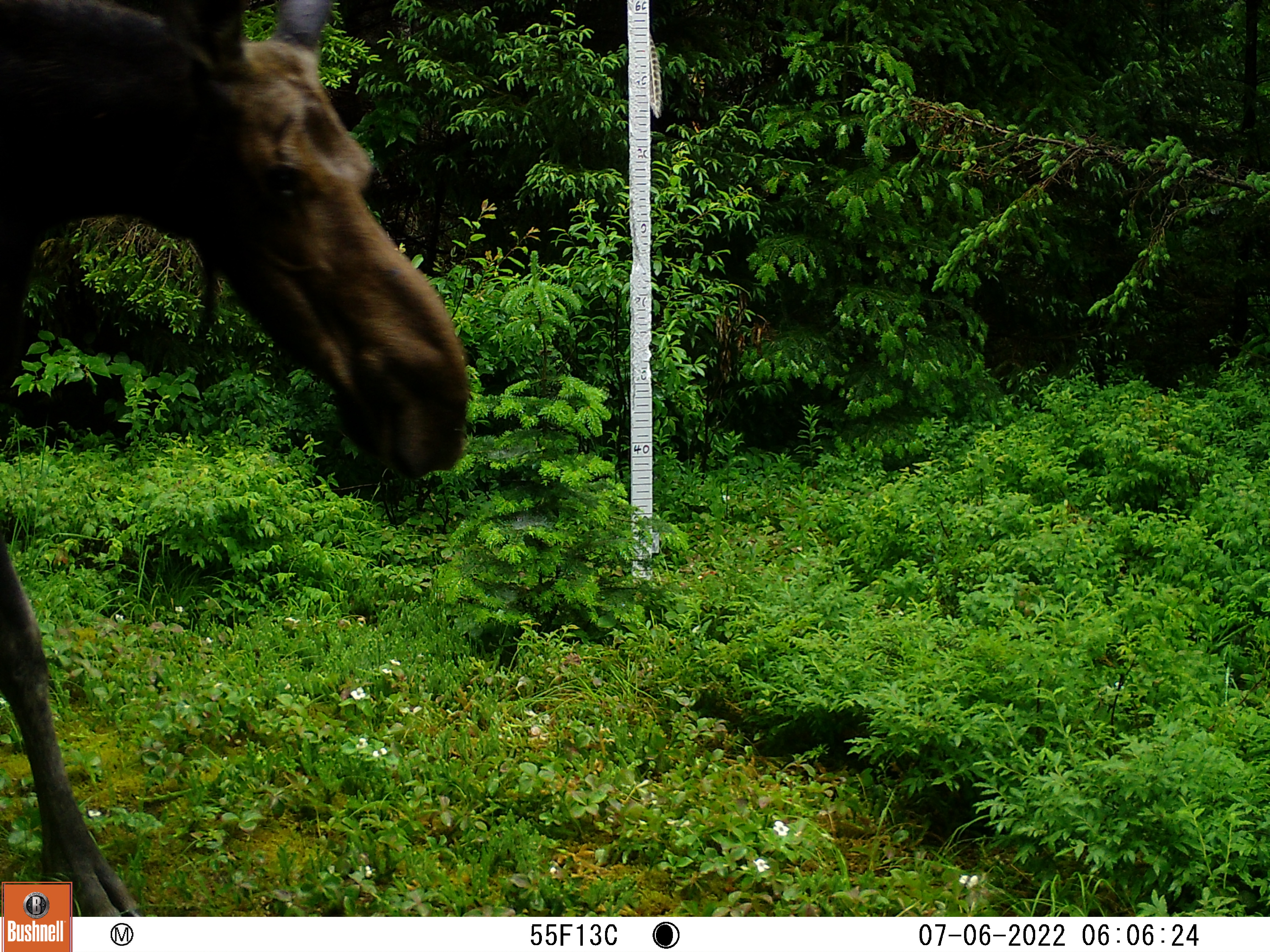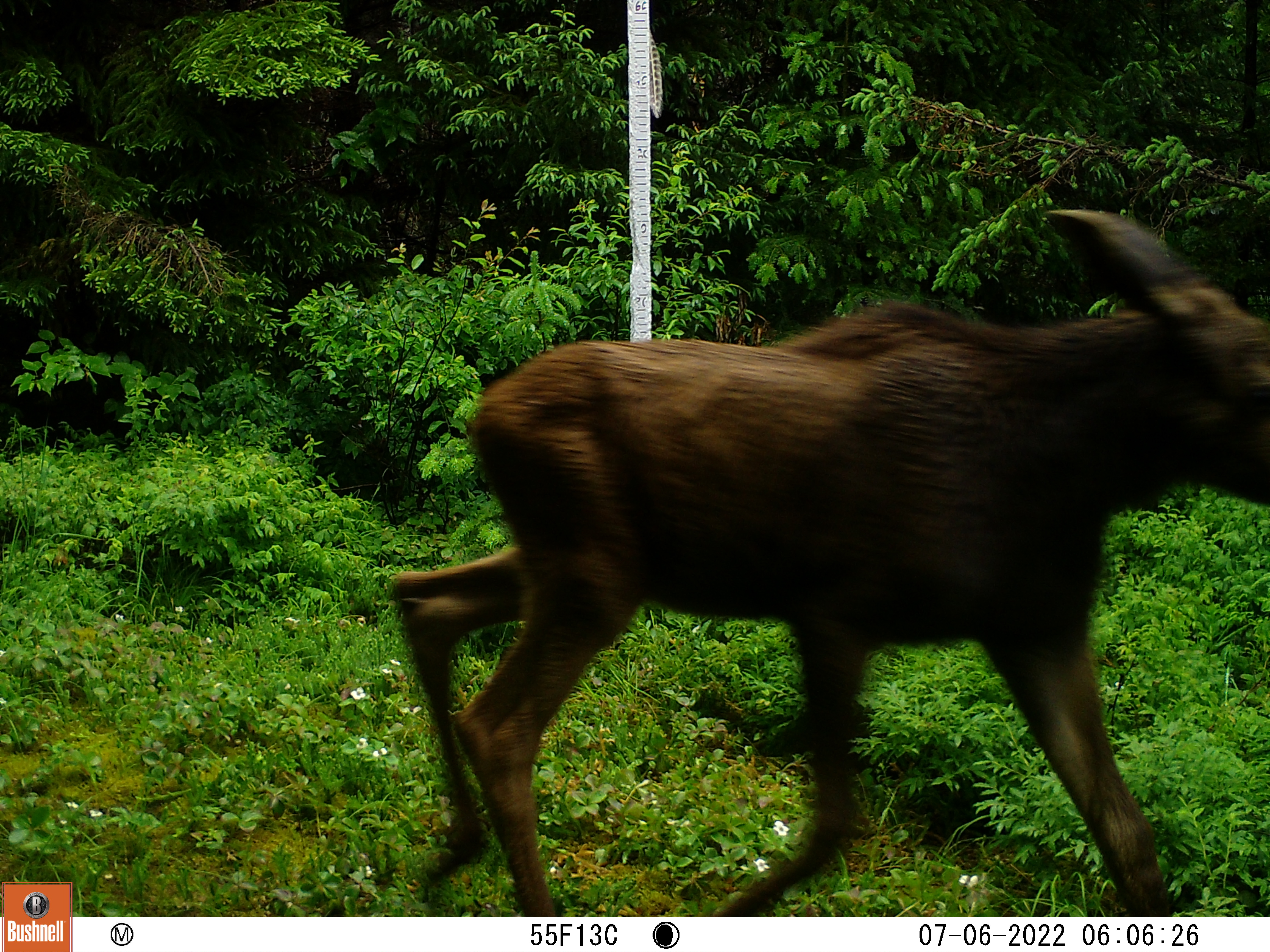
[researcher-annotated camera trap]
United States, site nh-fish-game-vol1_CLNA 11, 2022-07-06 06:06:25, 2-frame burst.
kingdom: Animalia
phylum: Chordata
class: Mammalia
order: Artiodactyla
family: Cervidae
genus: Alces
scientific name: Alces alces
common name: moose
Moose (Alces alces).